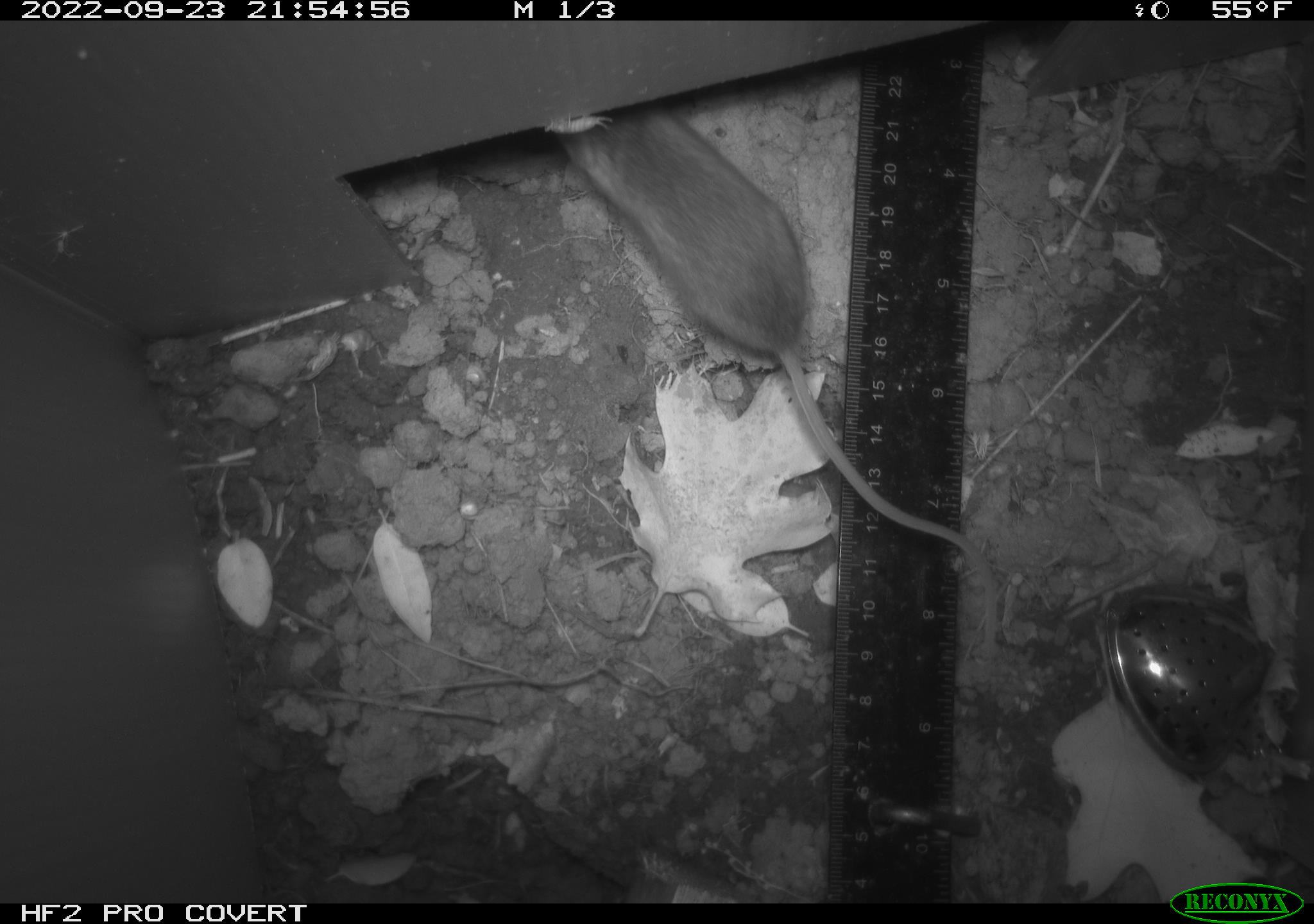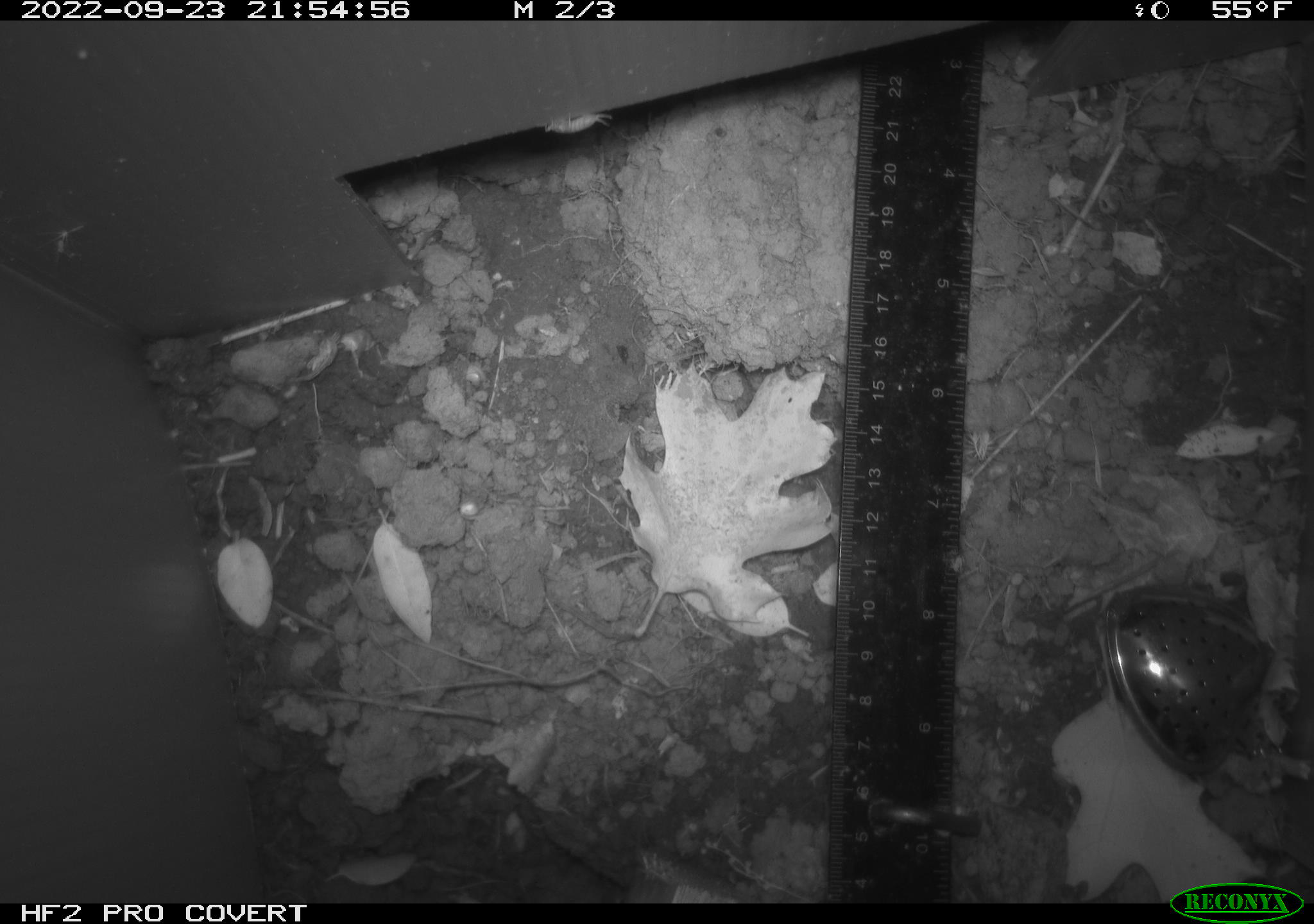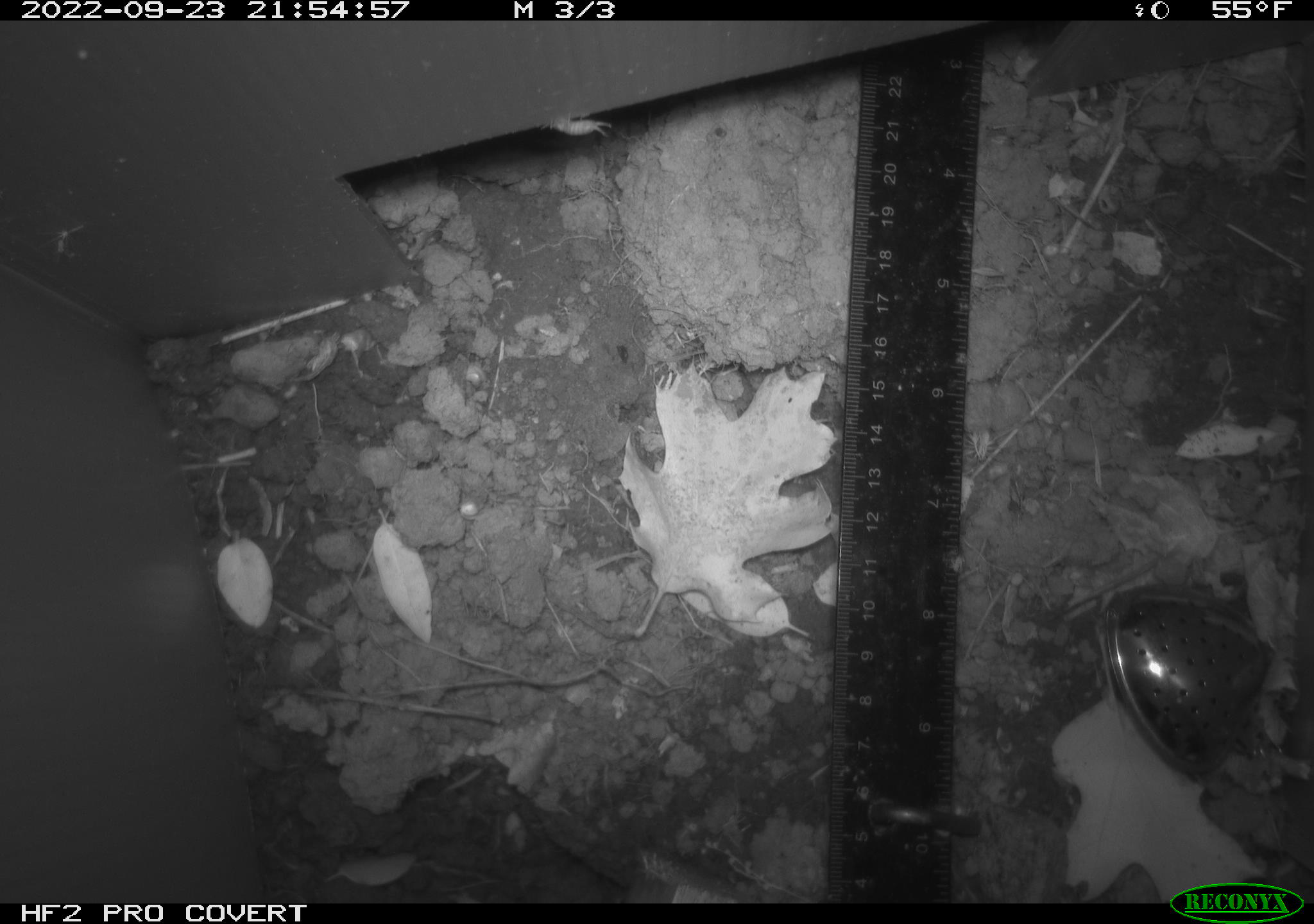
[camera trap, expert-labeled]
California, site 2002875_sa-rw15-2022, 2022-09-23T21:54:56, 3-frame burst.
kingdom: Animalia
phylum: Chordata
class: Mammalia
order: Rodentia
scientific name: Rodentia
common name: mouse species